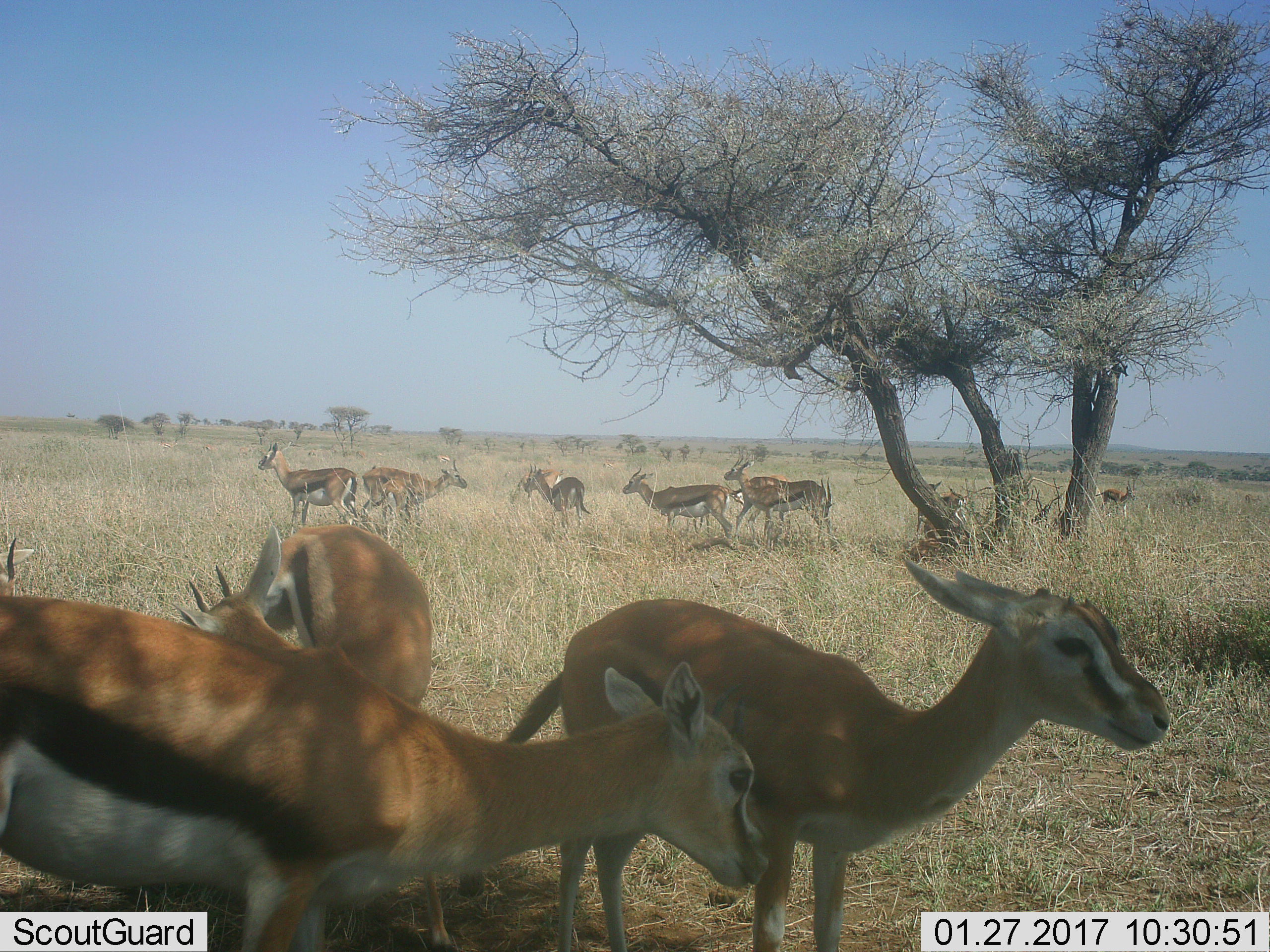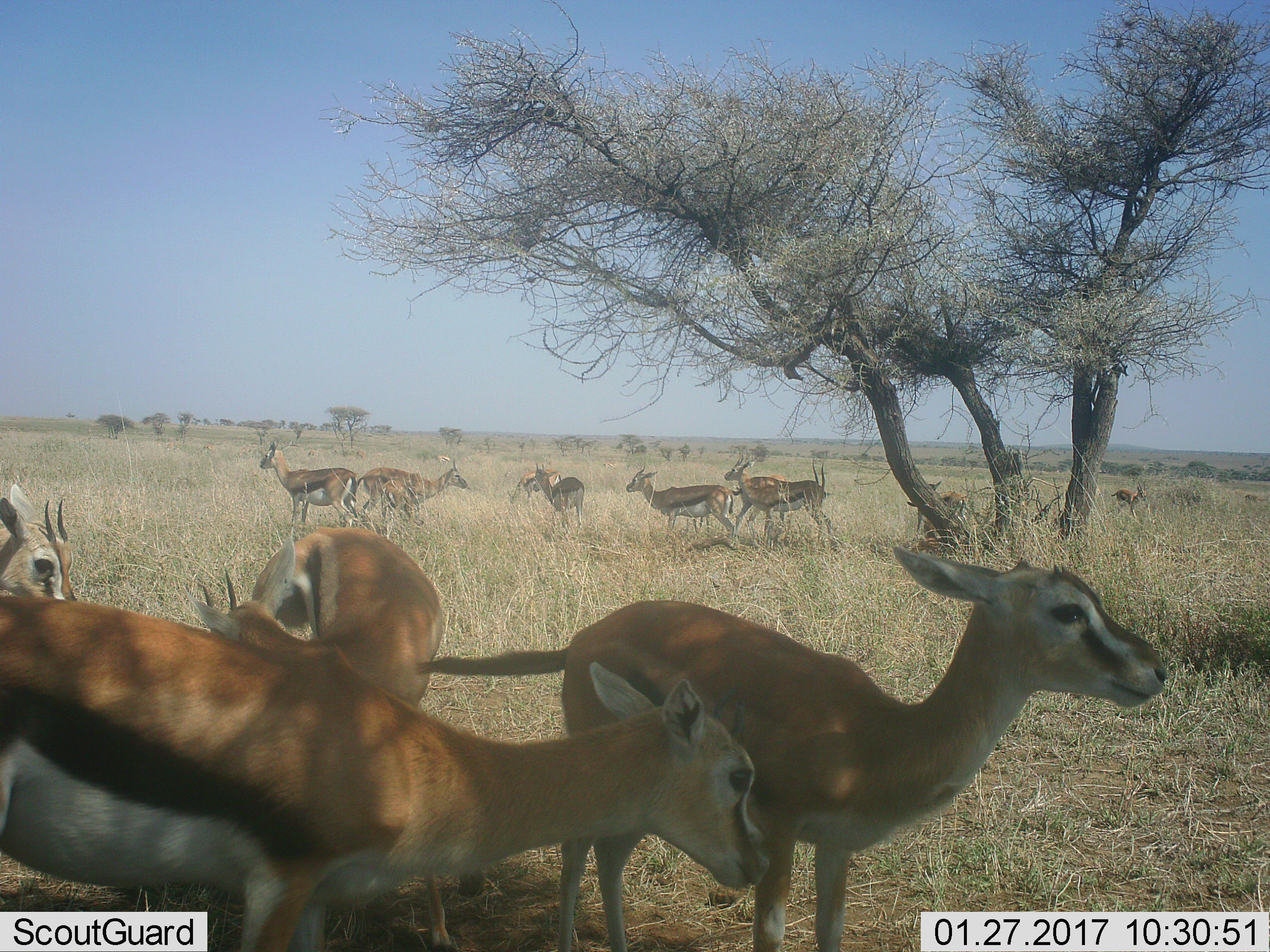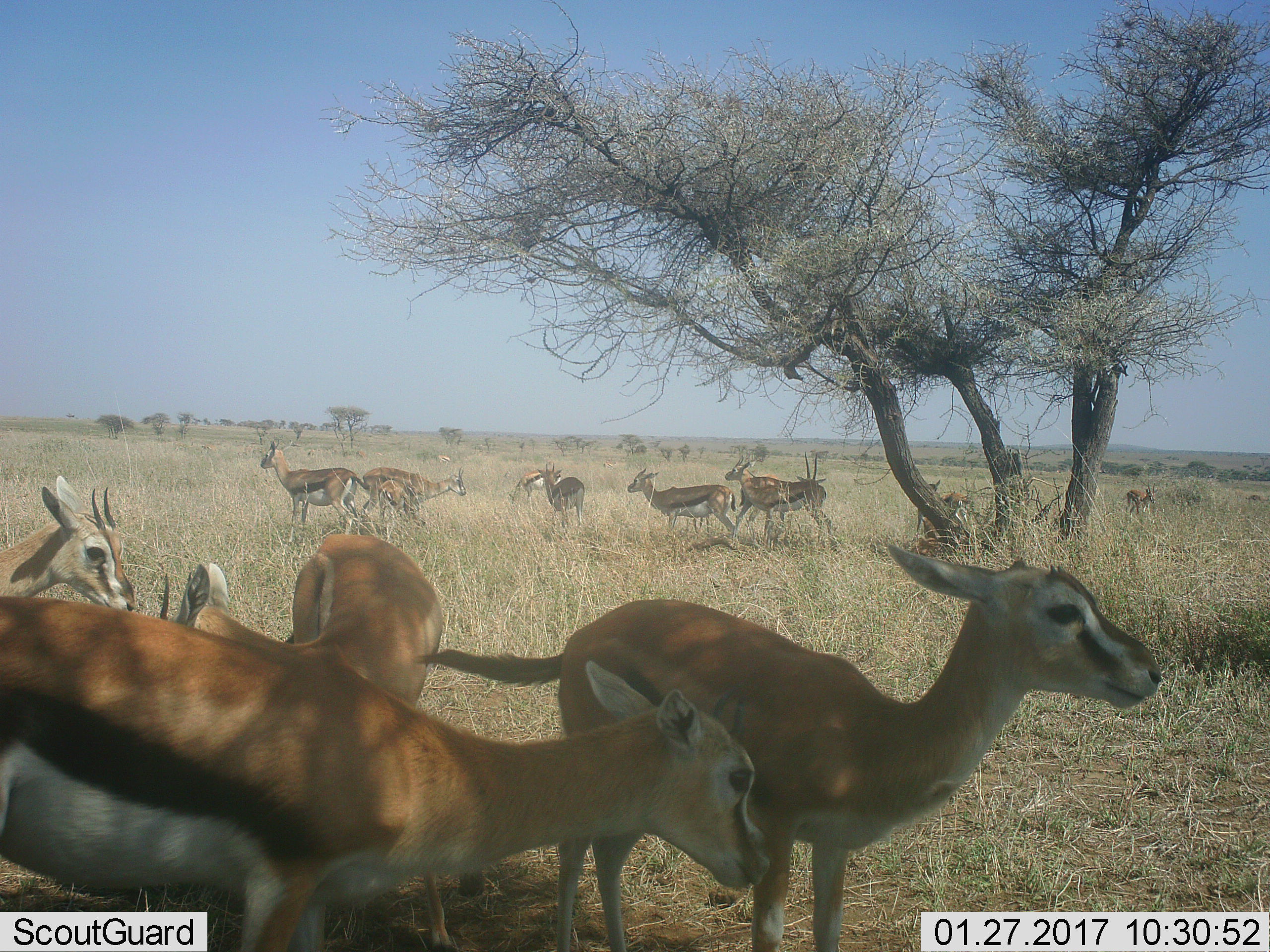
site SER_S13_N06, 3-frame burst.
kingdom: Animalia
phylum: Chordata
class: Mammalia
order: Artiodactyla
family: Bovidae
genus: Eudorcas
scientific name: Eudorcas thomsonii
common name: thomson's gazelle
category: gazellethomsons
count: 11-50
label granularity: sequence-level